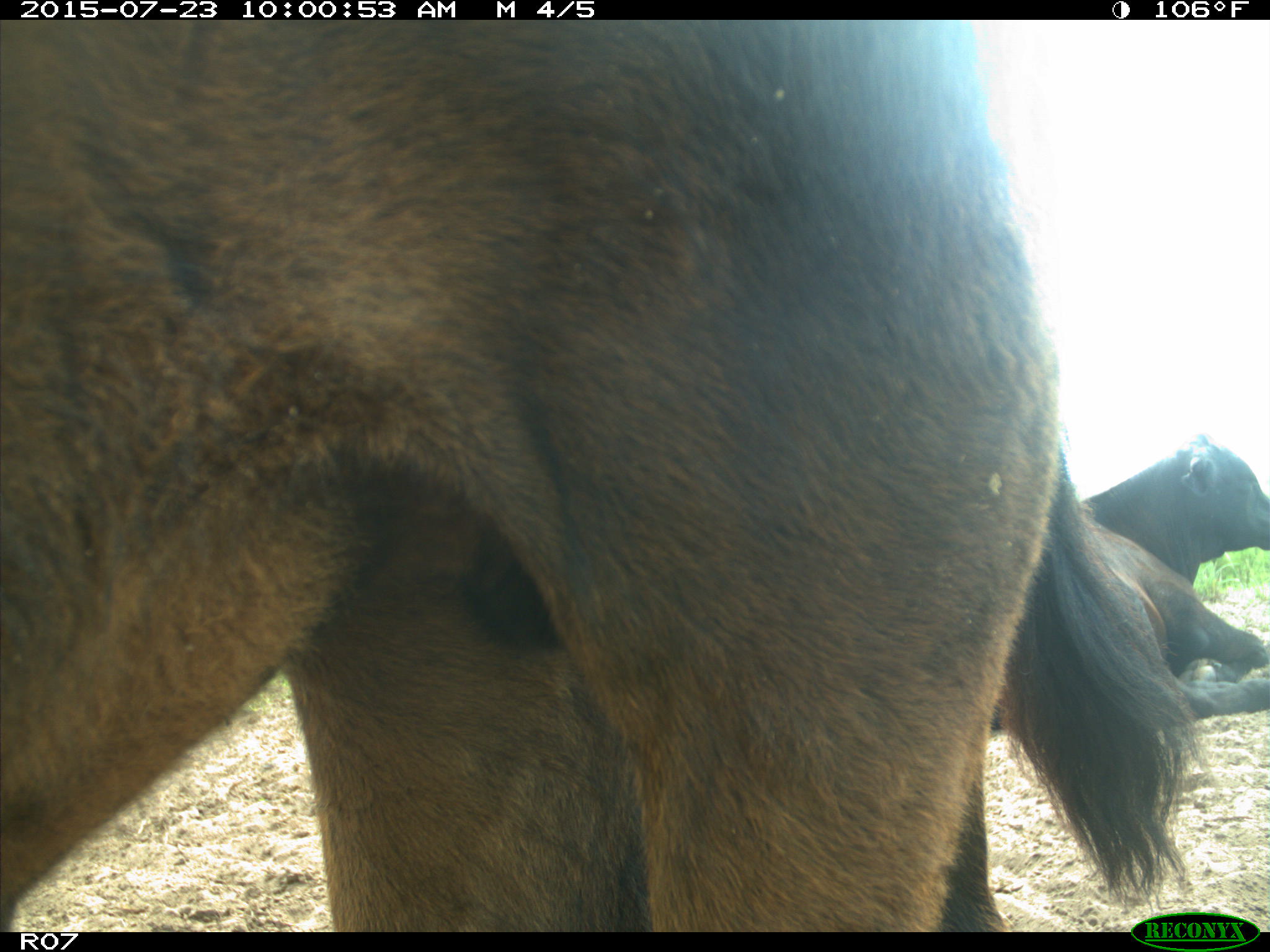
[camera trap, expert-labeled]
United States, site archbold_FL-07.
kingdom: Animalia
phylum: Chordata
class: Mammalia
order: Artiodactyla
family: Bovidae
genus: Bos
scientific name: Bos taurus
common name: domestic cow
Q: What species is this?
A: Bos taurus (domestic cow).